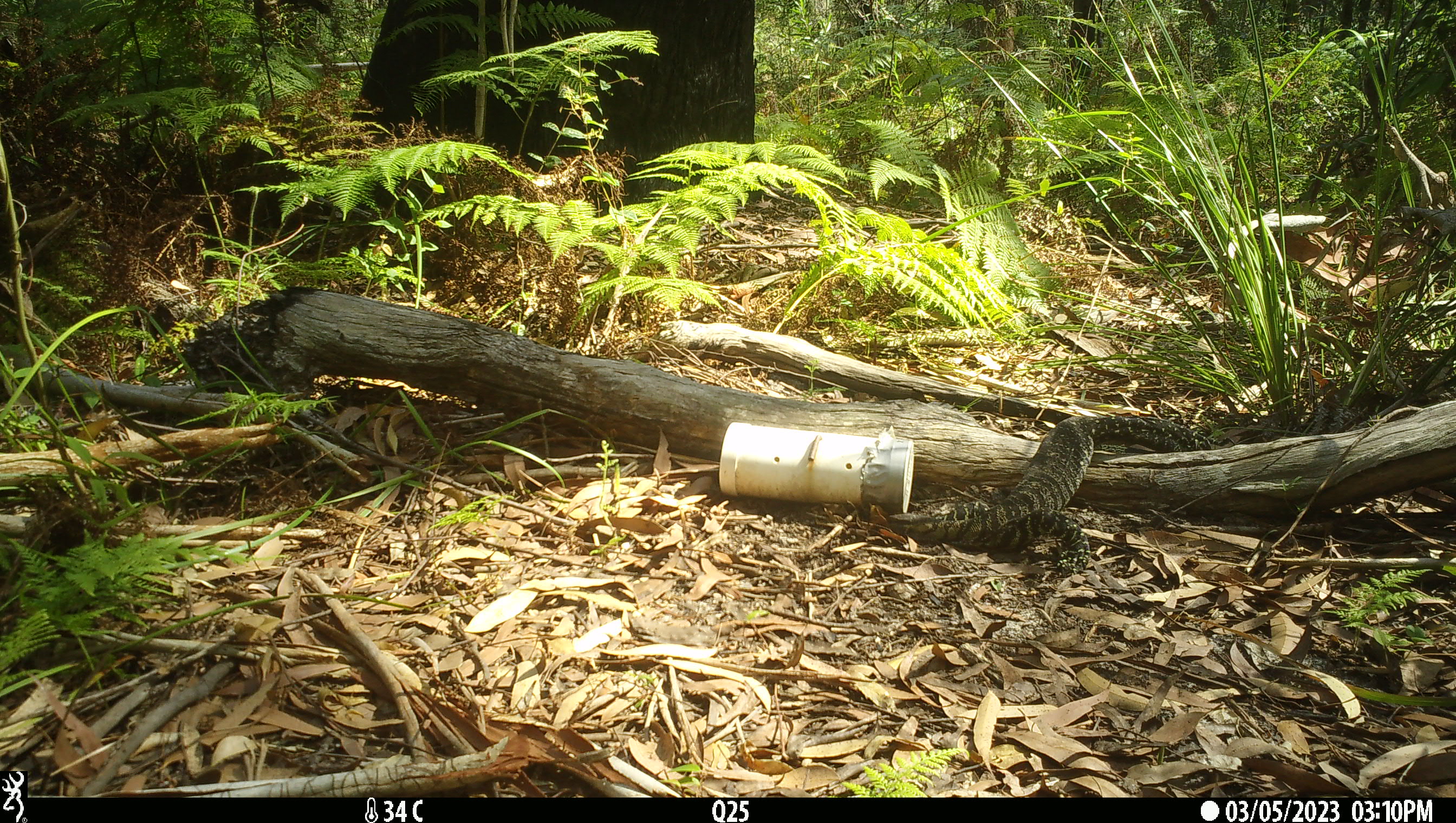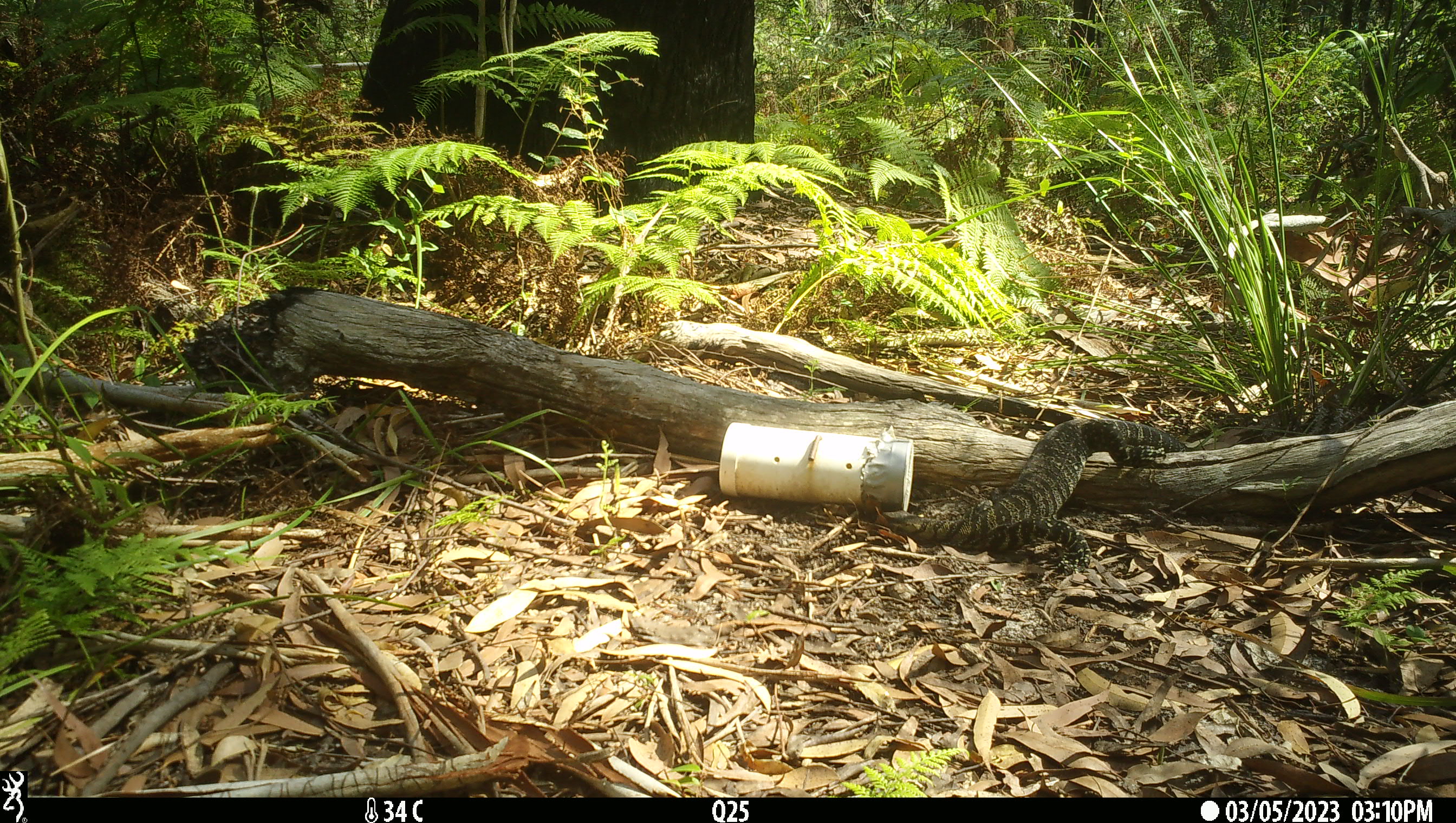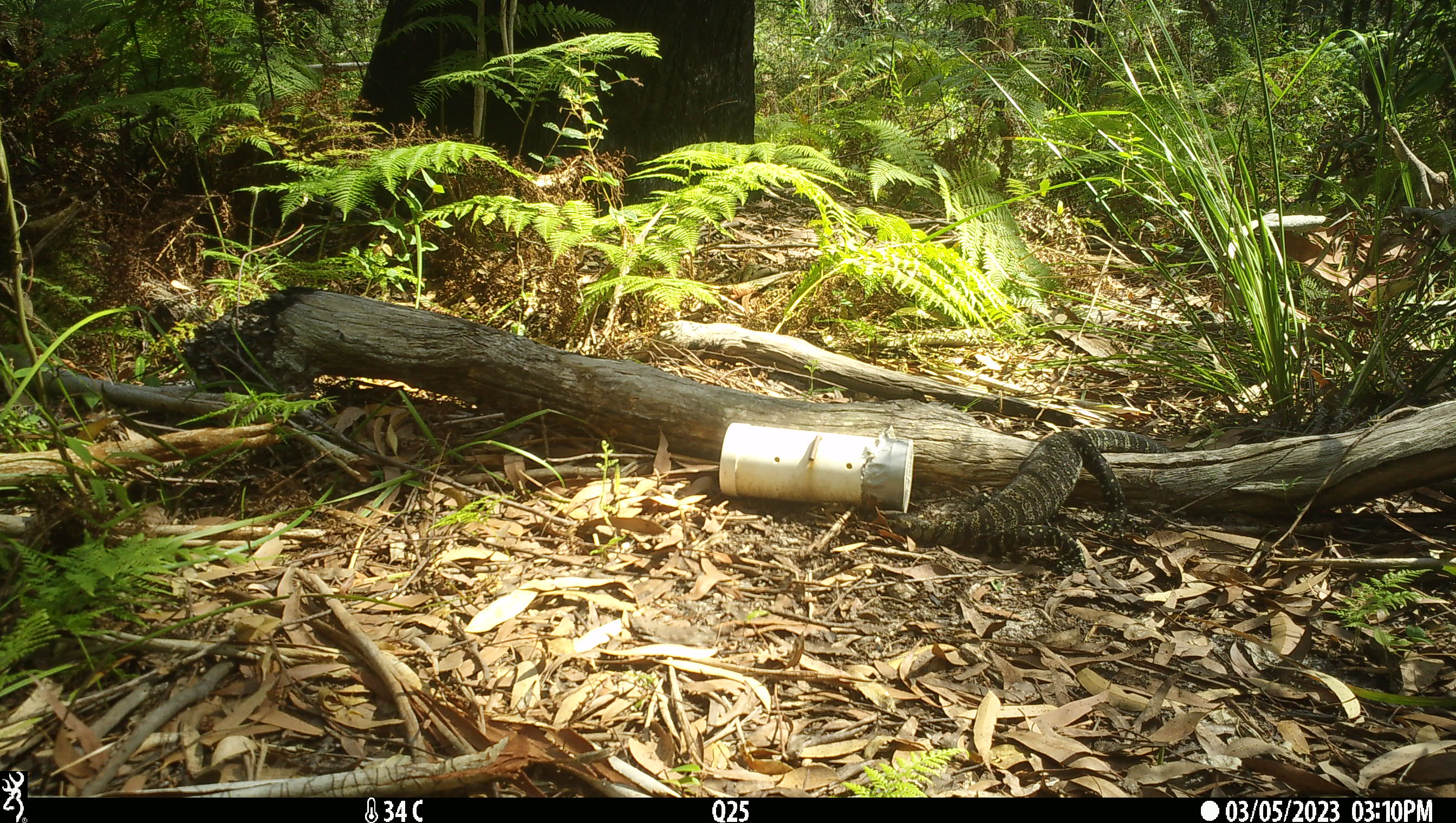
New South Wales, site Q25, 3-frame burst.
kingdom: Animalia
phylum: Chordata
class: Reptilia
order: Squamata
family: Varanidae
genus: Varanus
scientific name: Varanus varius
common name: lace monitor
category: goanna